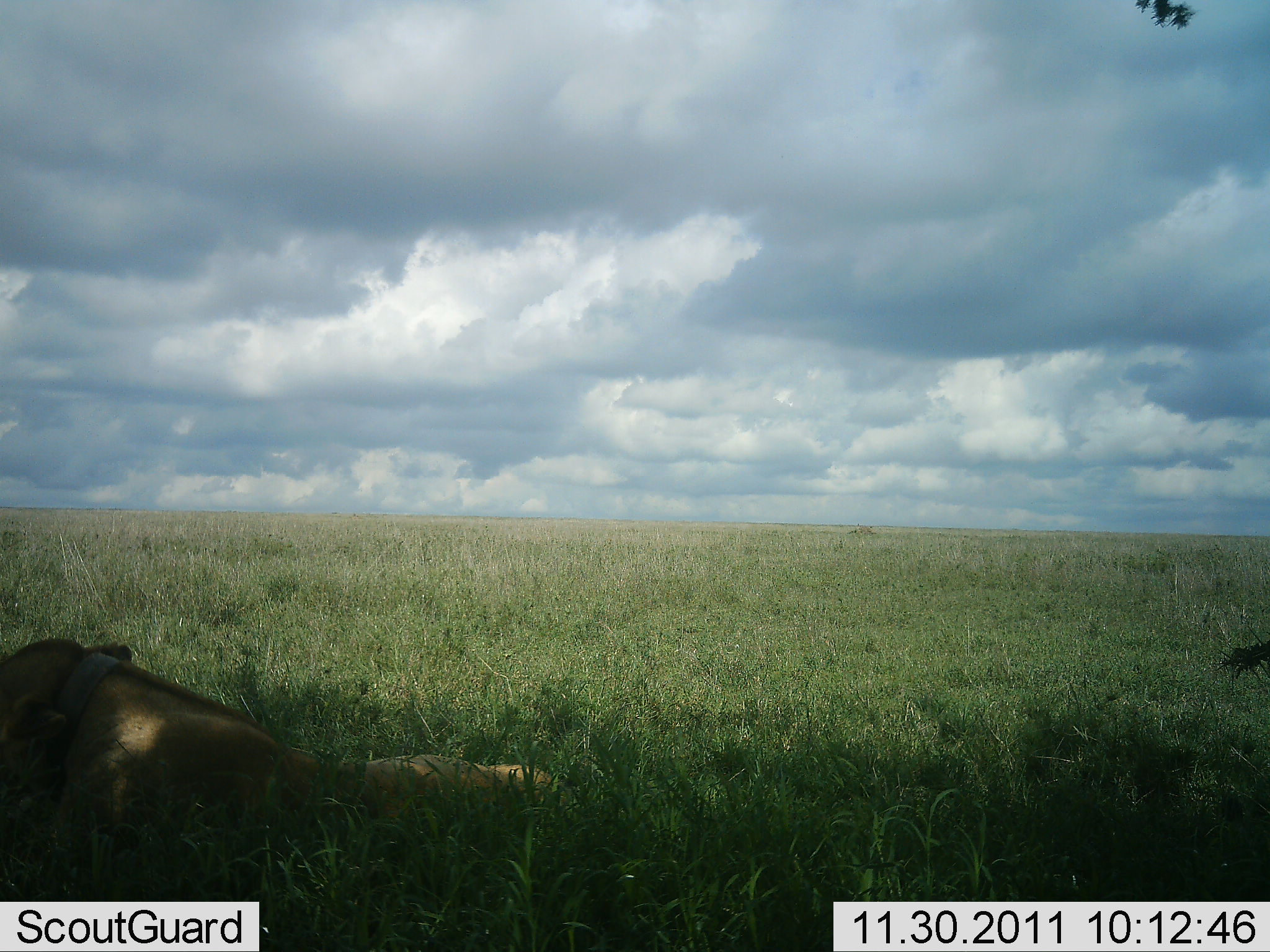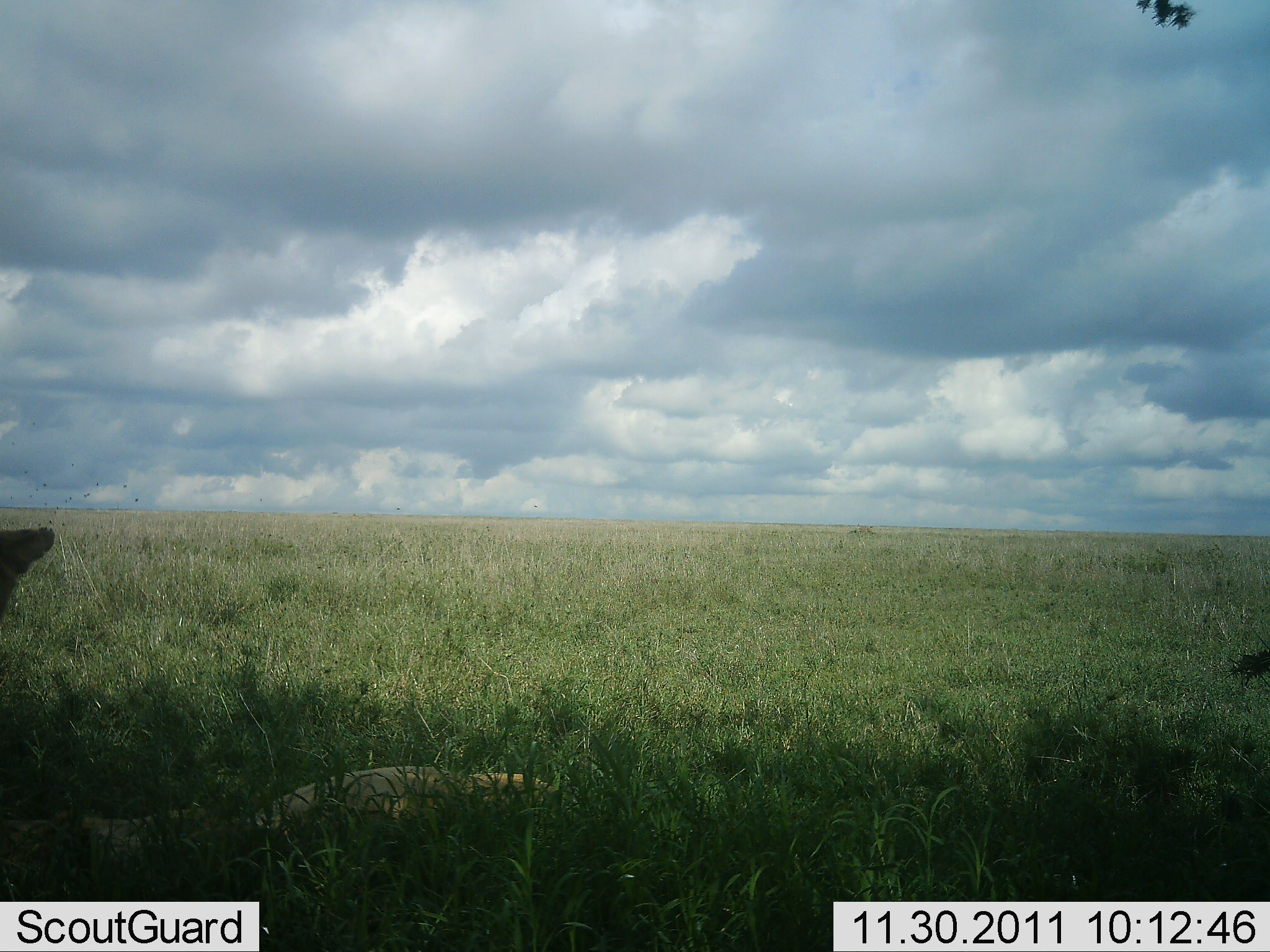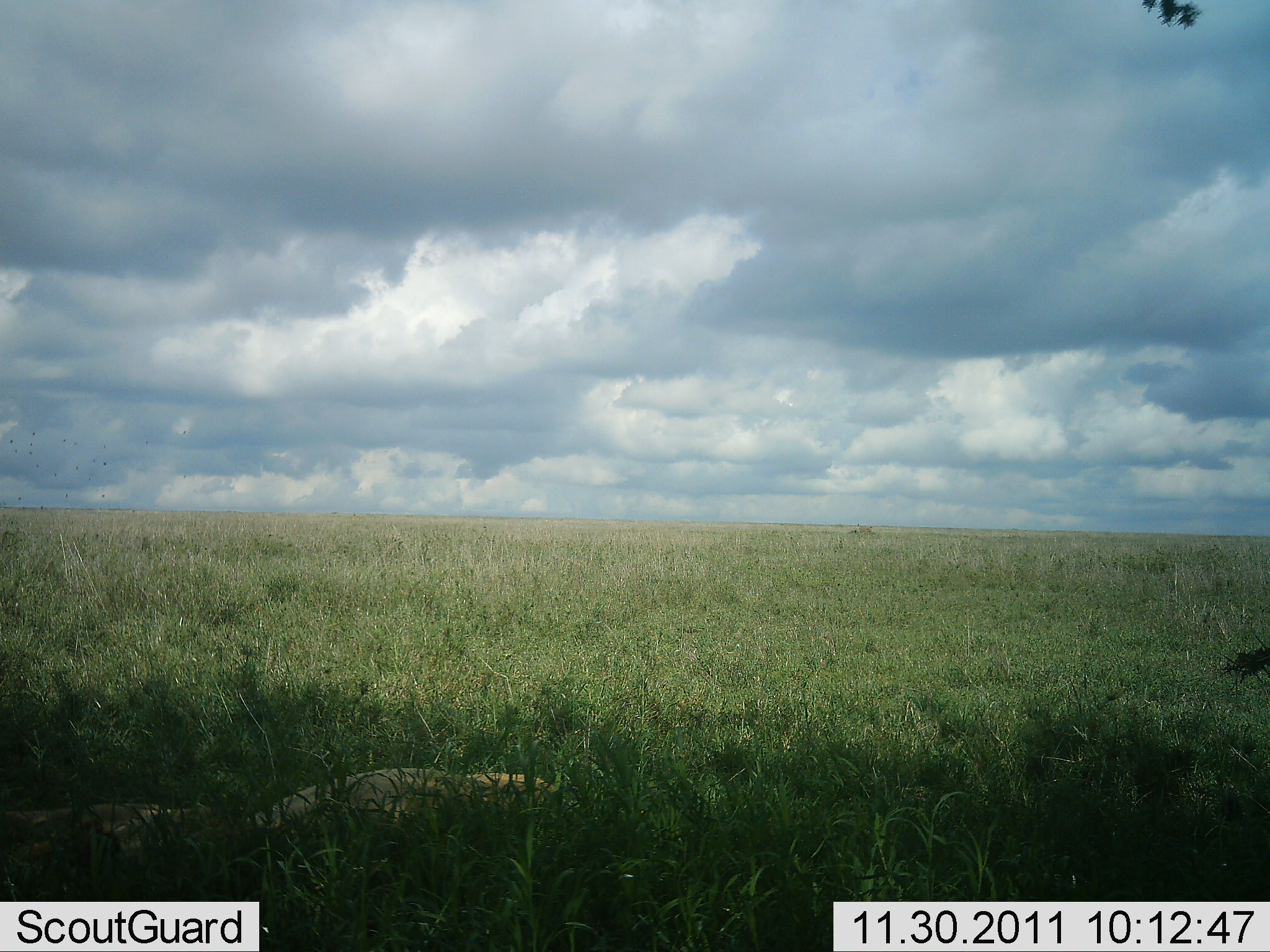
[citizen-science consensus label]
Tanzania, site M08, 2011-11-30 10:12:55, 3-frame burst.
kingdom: Animalia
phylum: Chordata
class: Mammalia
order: Carnivora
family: Felidae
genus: Panthera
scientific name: Panthera leo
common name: lion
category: lionfemale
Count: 1.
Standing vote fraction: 0%.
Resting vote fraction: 83%.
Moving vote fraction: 8%.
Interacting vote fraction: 8%.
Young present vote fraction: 0%.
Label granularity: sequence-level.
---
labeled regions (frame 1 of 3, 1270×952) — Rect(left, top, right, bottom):
animal: Rect(0, 635, 557, 898)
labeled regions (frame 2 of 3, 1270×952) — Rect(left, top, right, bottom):
animal: Rect(1, 766, 554, 874); Rect(0, 528, 55, 622)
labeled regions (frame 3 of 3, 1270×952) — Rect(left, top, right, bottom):
animal: Rect(1, 766, 557, 865)